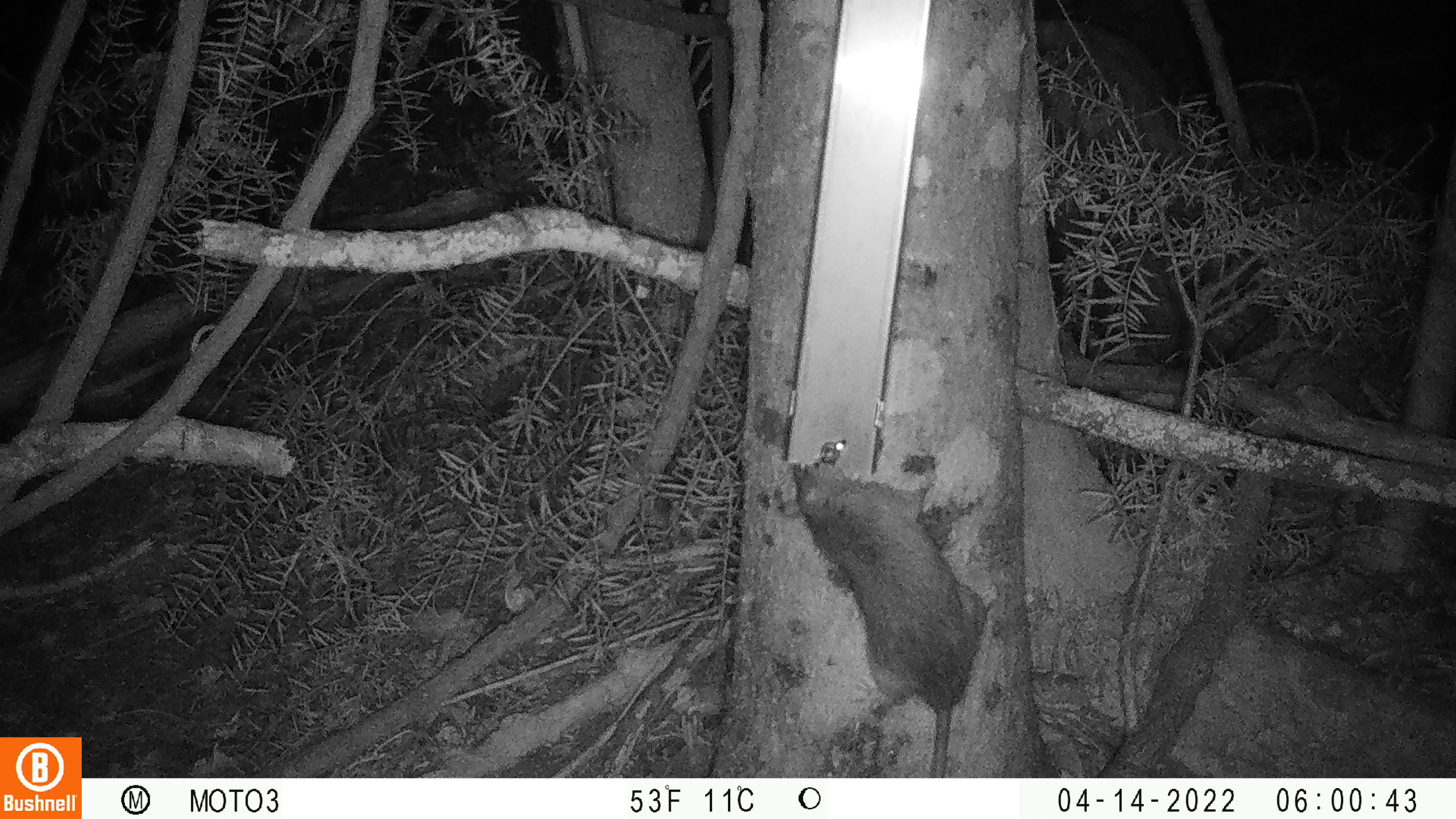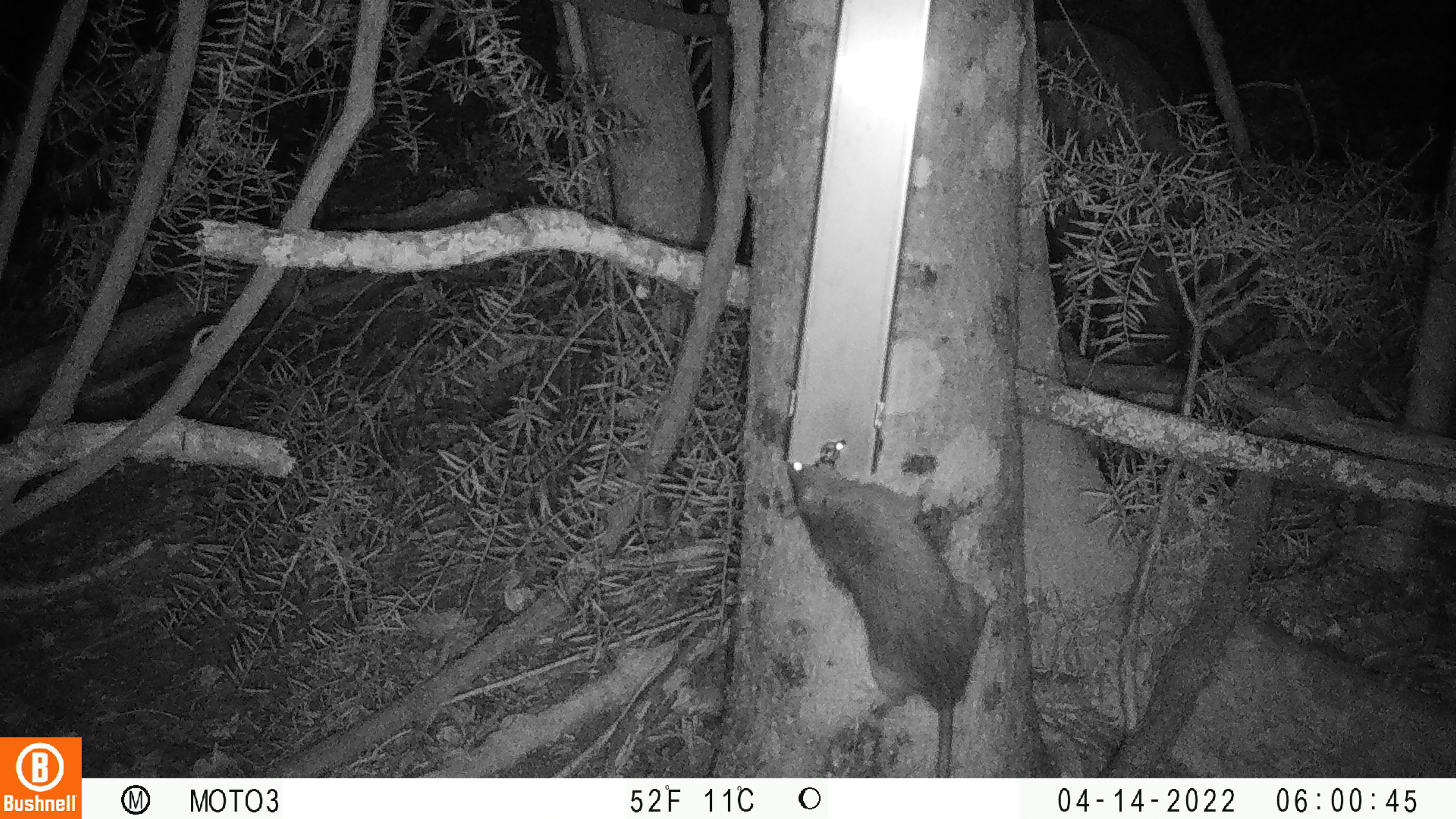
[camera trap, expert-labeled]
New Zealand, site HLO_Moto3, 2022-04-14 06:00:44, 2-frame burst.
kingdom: Animalia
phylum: Chordata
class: Mammalia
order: Rodentia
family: Muridae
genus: Rattus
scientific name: Rattus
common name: rat